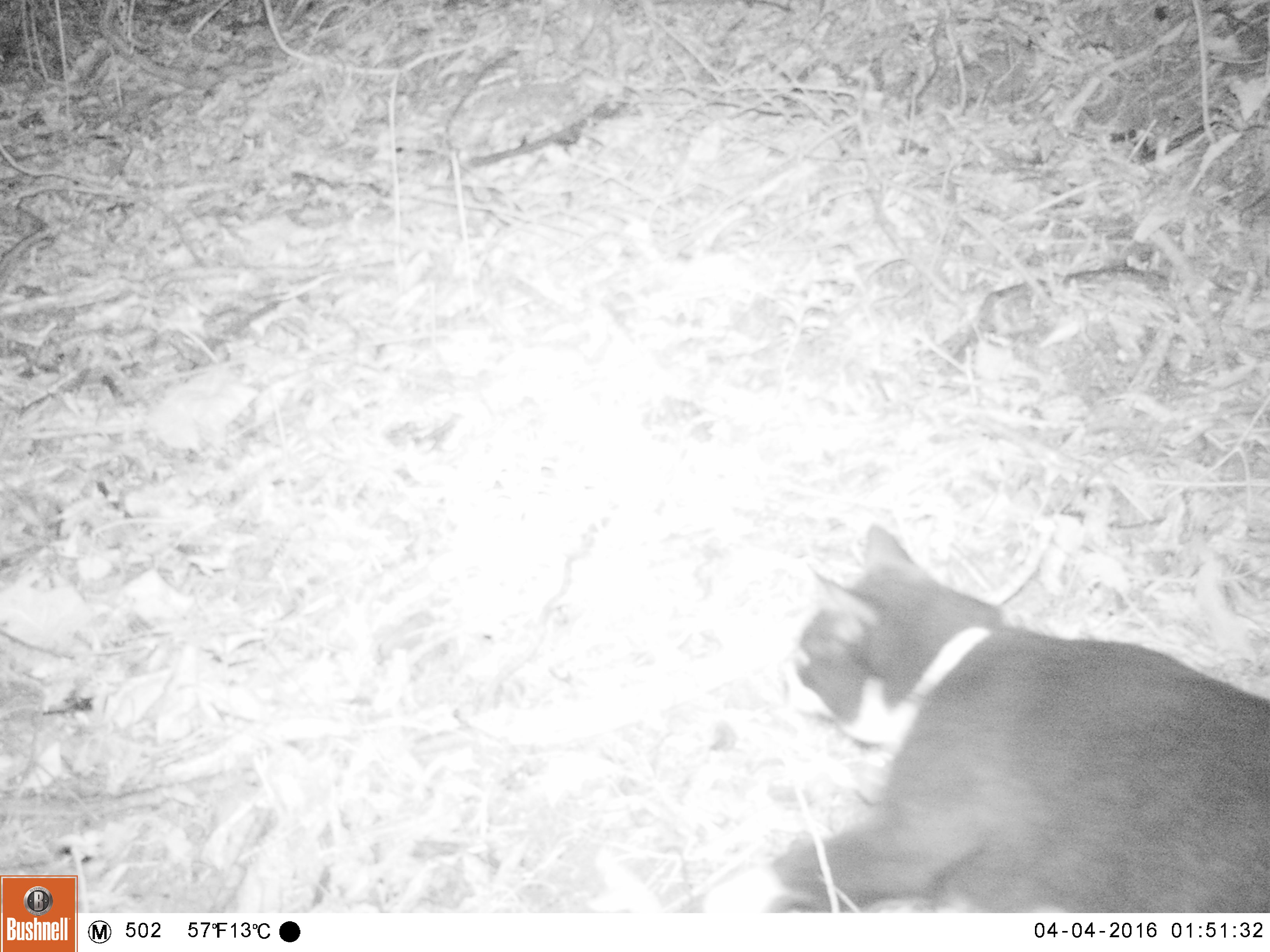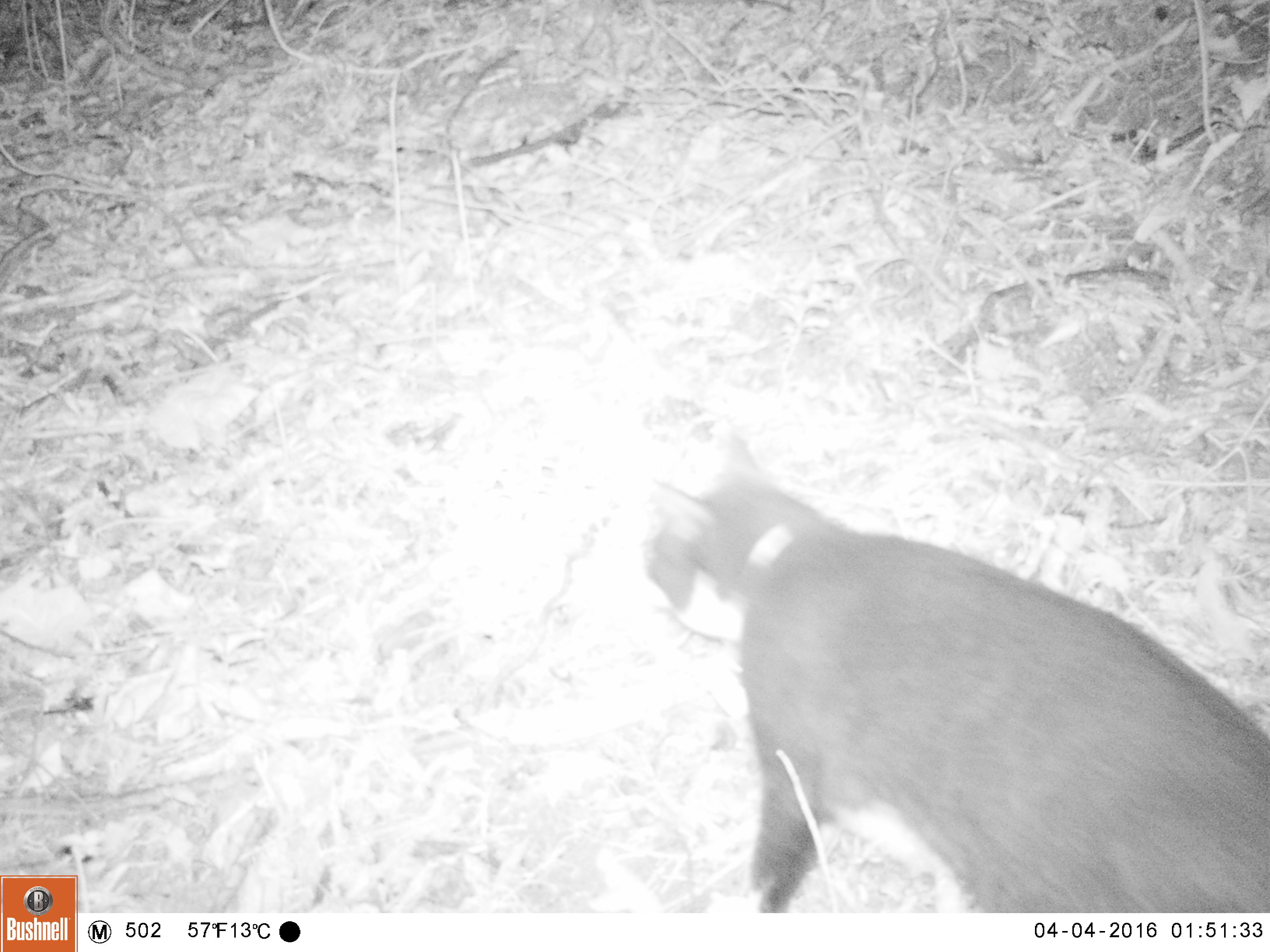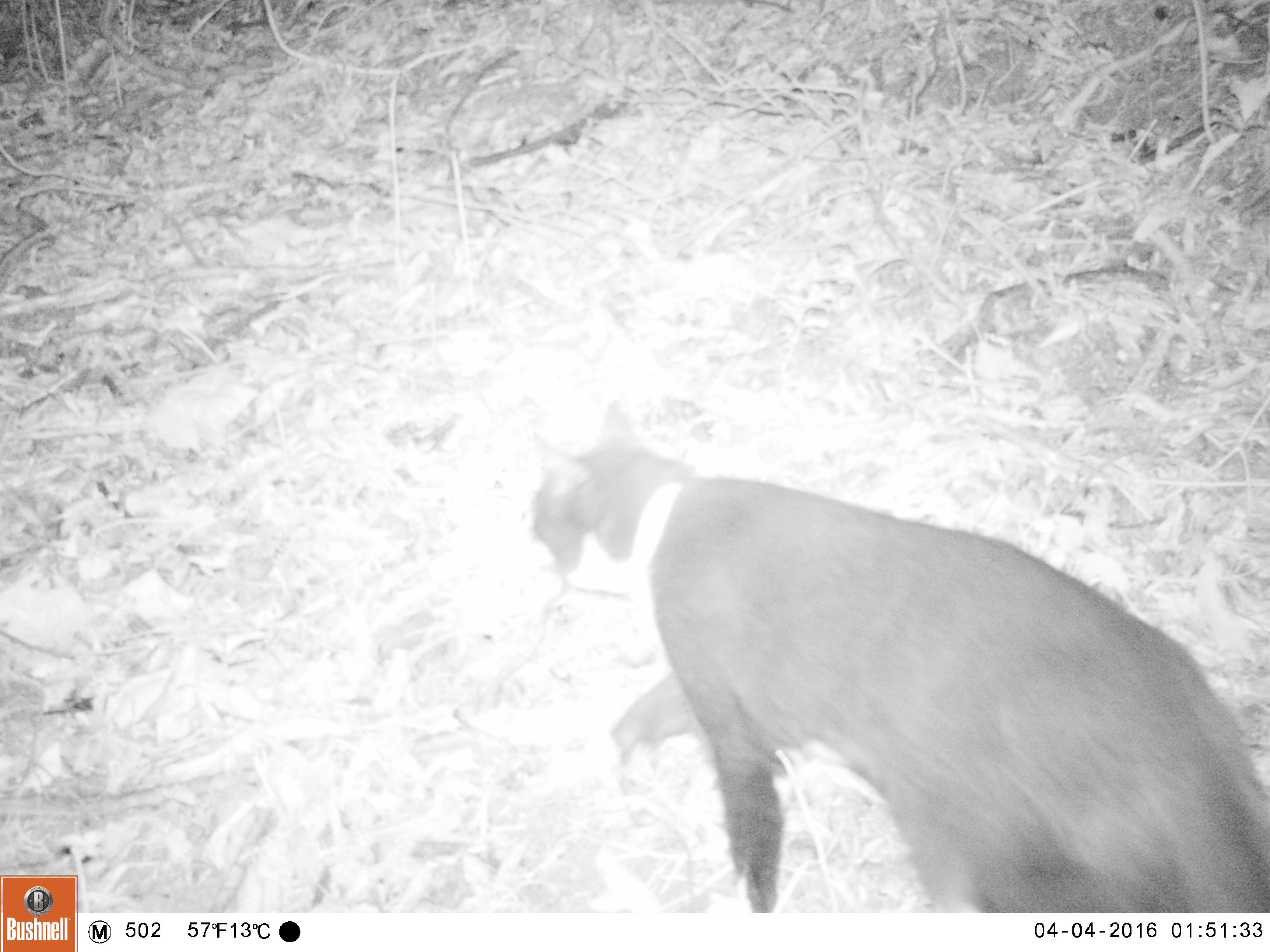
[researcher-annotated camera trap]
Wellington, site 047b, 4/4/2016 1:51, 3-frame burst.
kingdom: Animalia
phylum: Chordata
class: Mammalia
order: Carnivora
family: Felidae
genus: Felis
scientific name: Felis catus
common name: cat